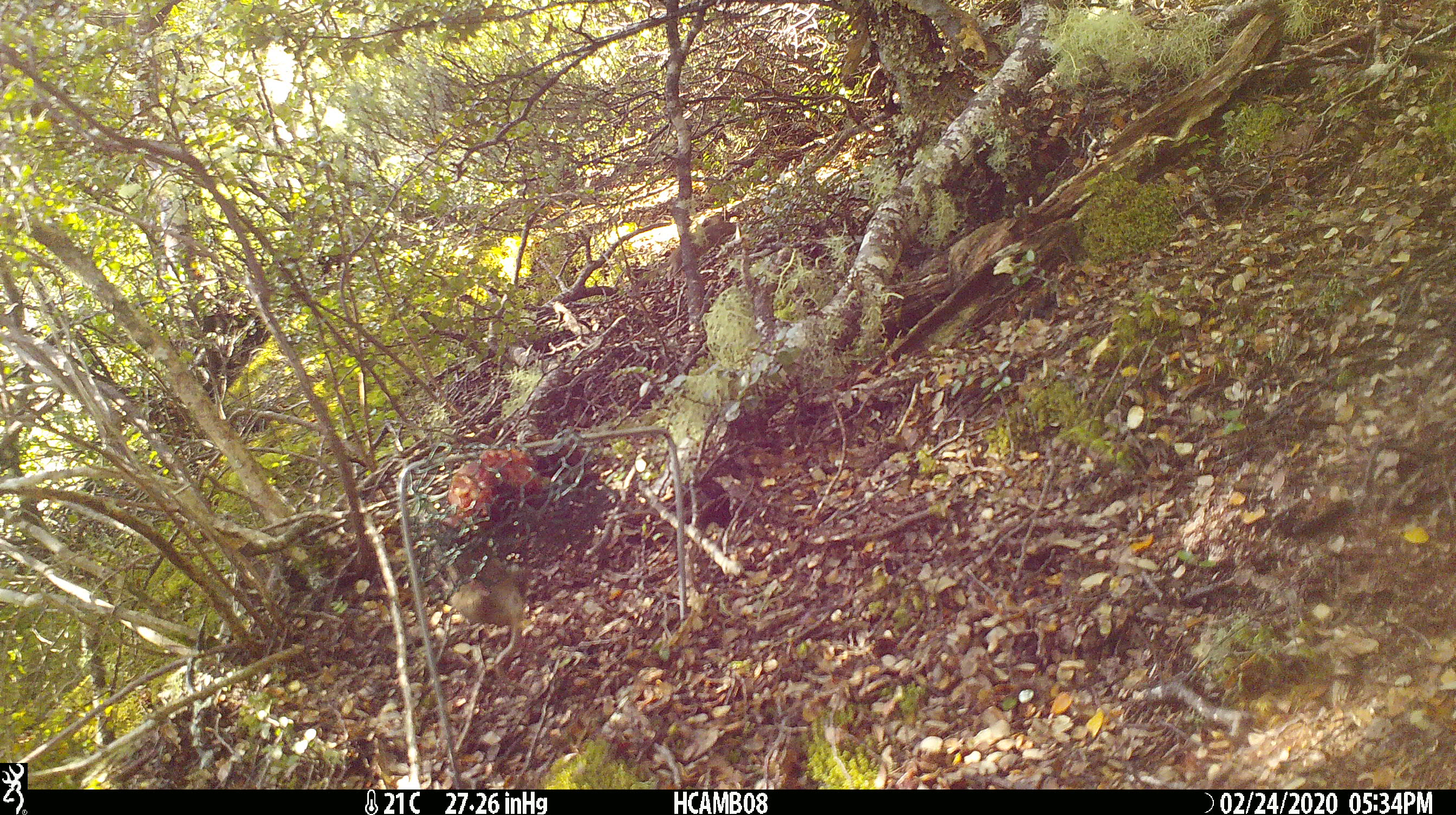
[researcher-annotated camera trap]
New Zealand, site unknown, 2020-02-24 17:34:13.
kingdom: Animalia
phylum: Chordata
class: Mammalia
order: Rodentia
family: Muridae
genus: Mus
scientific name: Mus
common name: mouse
Mouse (Mus).